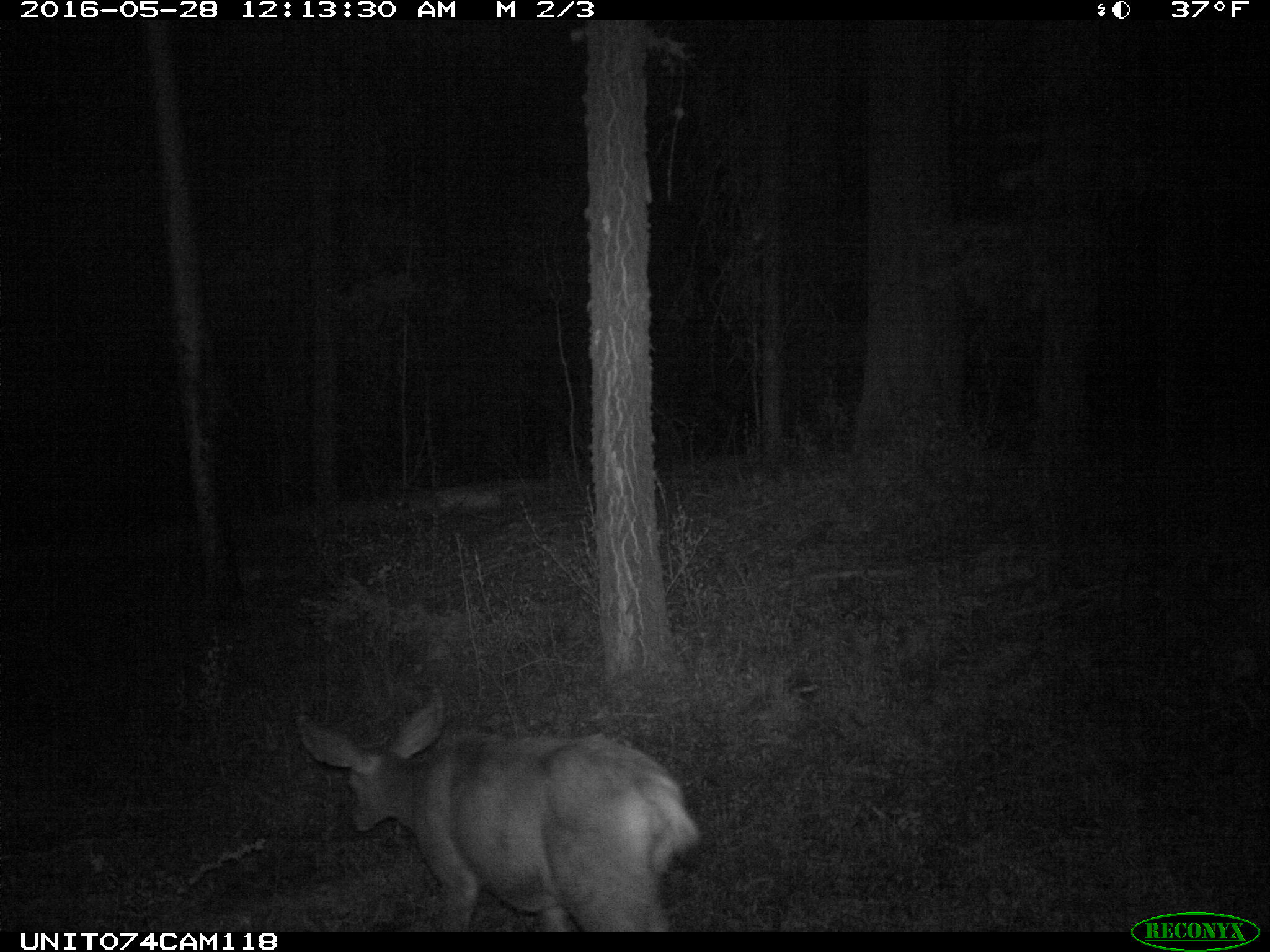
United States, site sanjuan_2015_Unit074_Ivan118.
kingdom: Animalia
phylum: Chordata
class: Mammalia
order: Artiodactyla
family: Cervidae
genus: Odocoileus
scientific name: Odocoileus hemionus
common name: mule deer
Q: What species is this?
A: Odocoileus hemionus (mule deer).